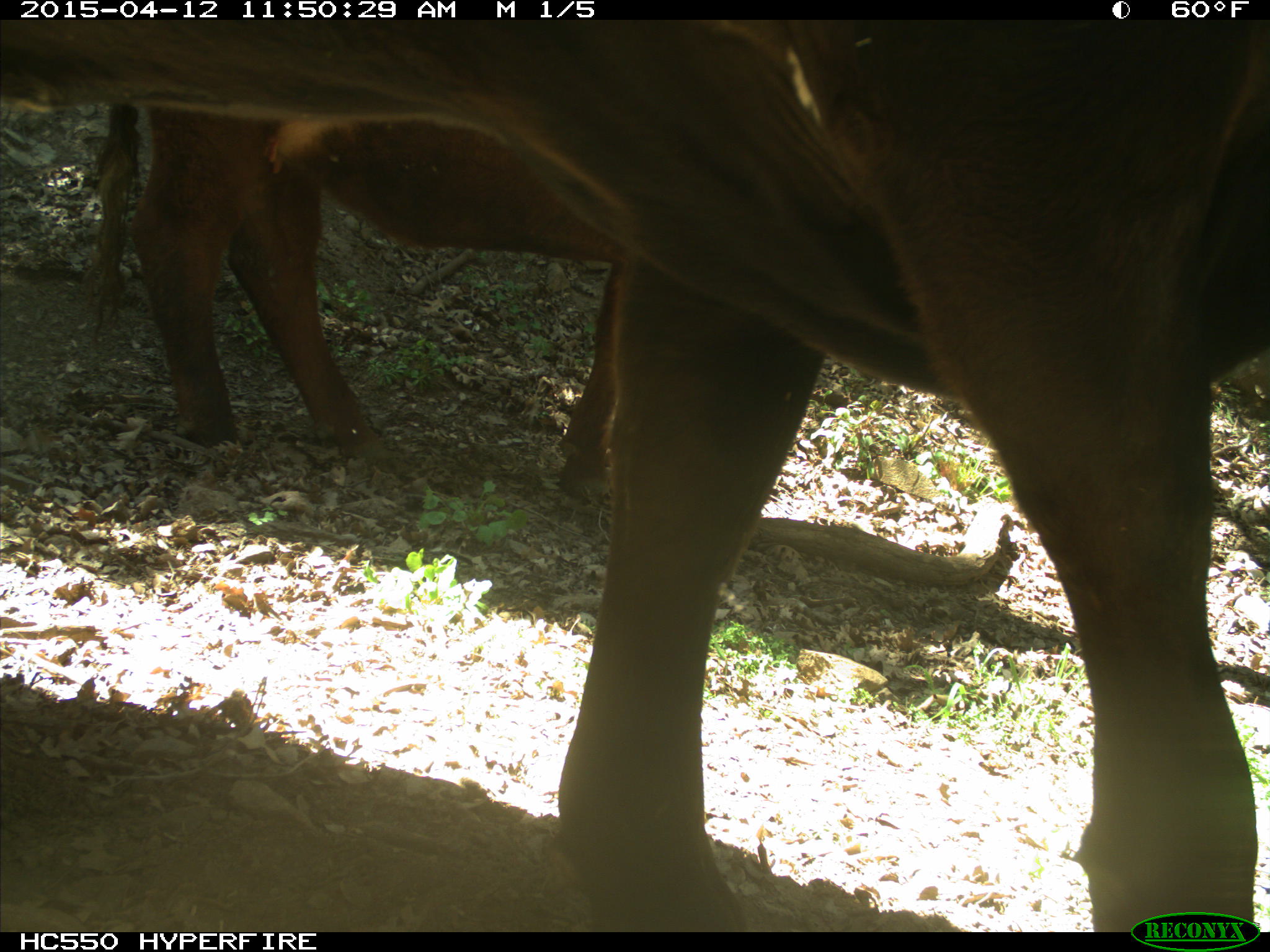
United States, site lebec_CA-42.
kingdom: Animalia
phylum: Chordata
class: Mammalia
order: Artiodactyla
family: Bovidae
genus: Bos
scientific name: Bos taurus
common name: domestic cow